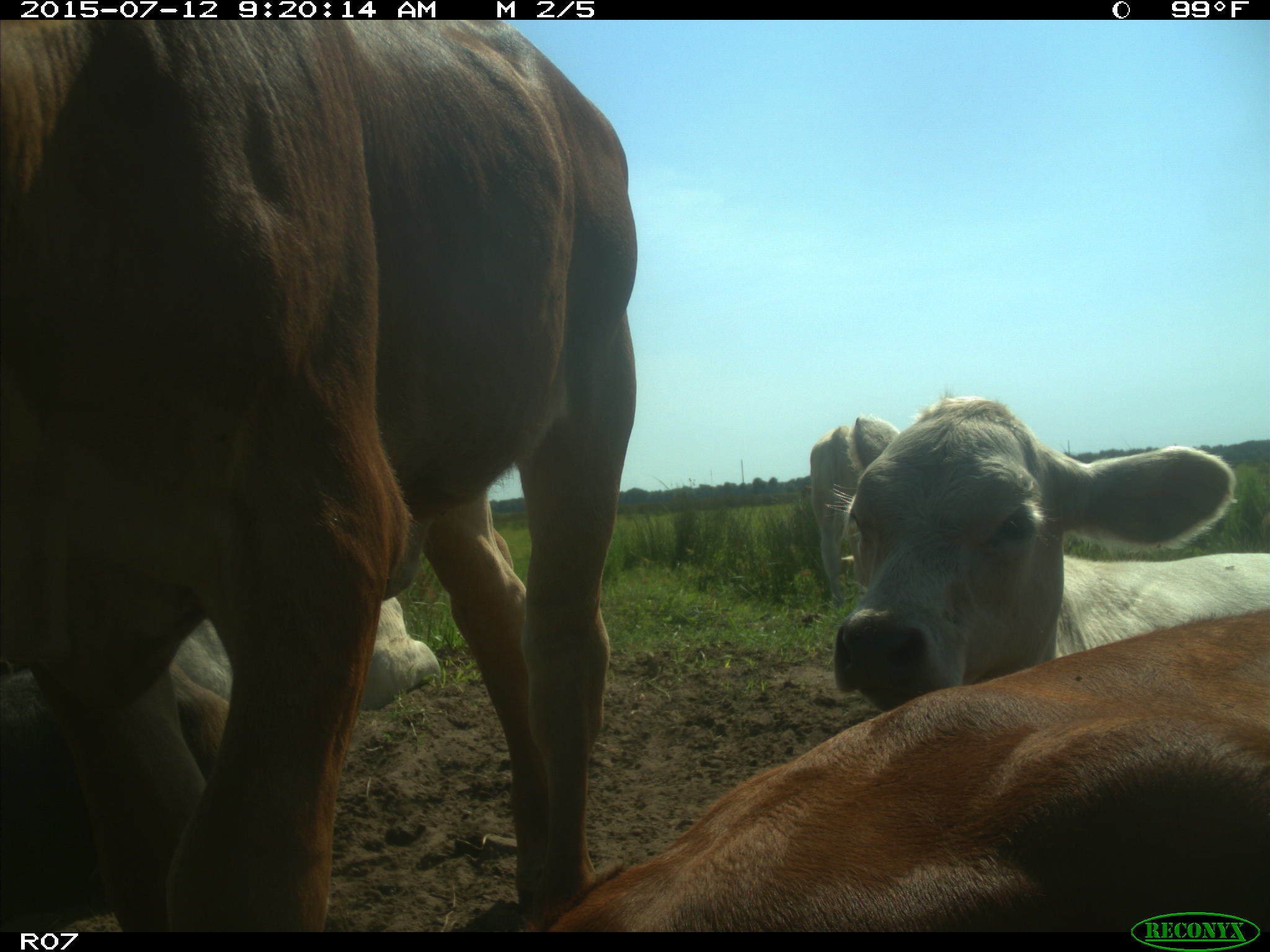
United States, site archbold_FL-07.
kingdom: Animalia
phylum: Chordata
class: Mammalia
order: Artiodactyla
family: Bovidae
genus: Bos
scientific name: Bos taurus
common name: domestic cow